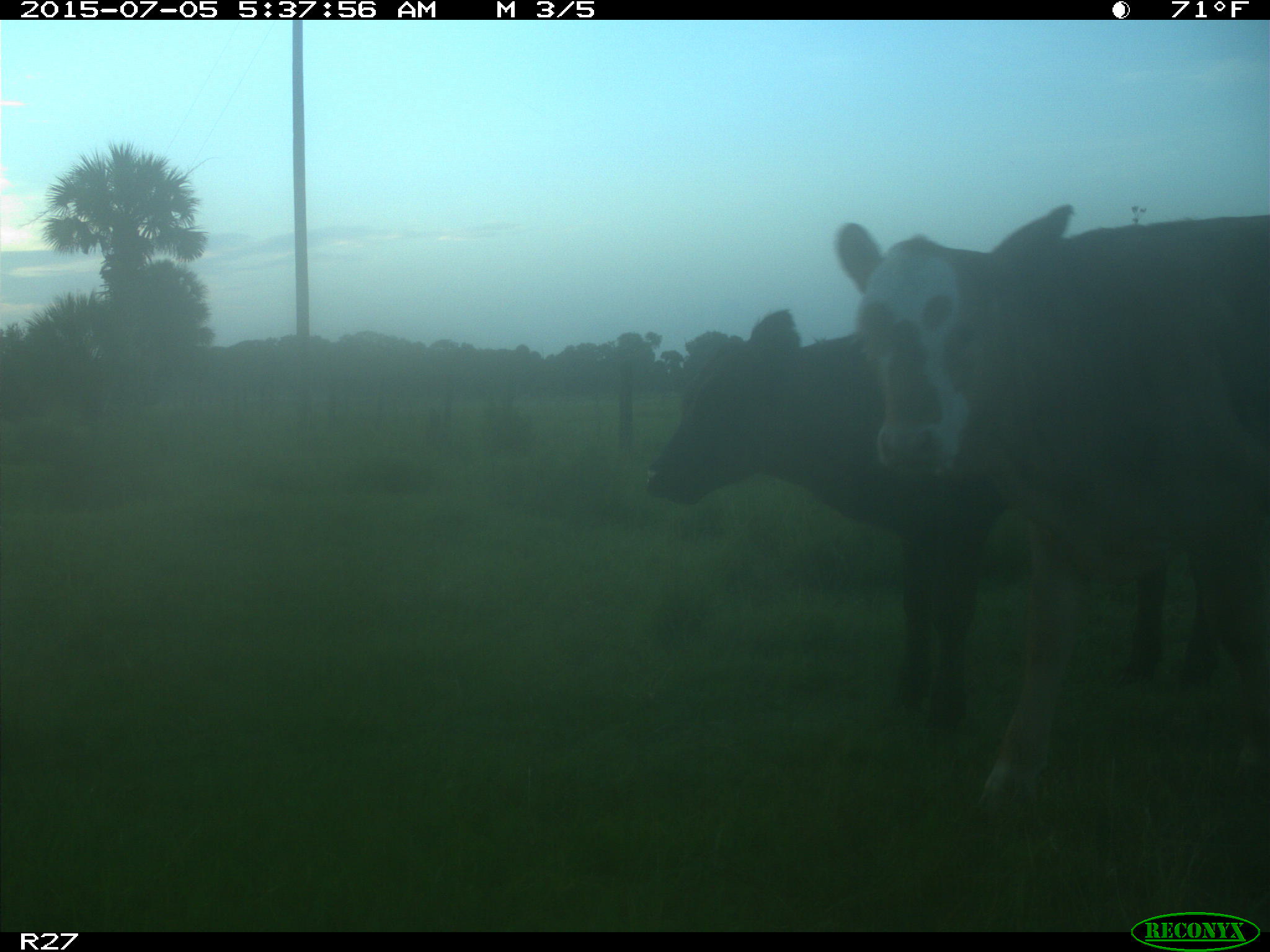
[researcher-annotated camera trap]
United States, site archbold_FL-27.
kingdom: Animalia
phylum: Chordata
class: Mammalia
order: Artiodactyla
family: Bovidae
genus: Bos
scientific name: Bos taurus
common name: domestic cow